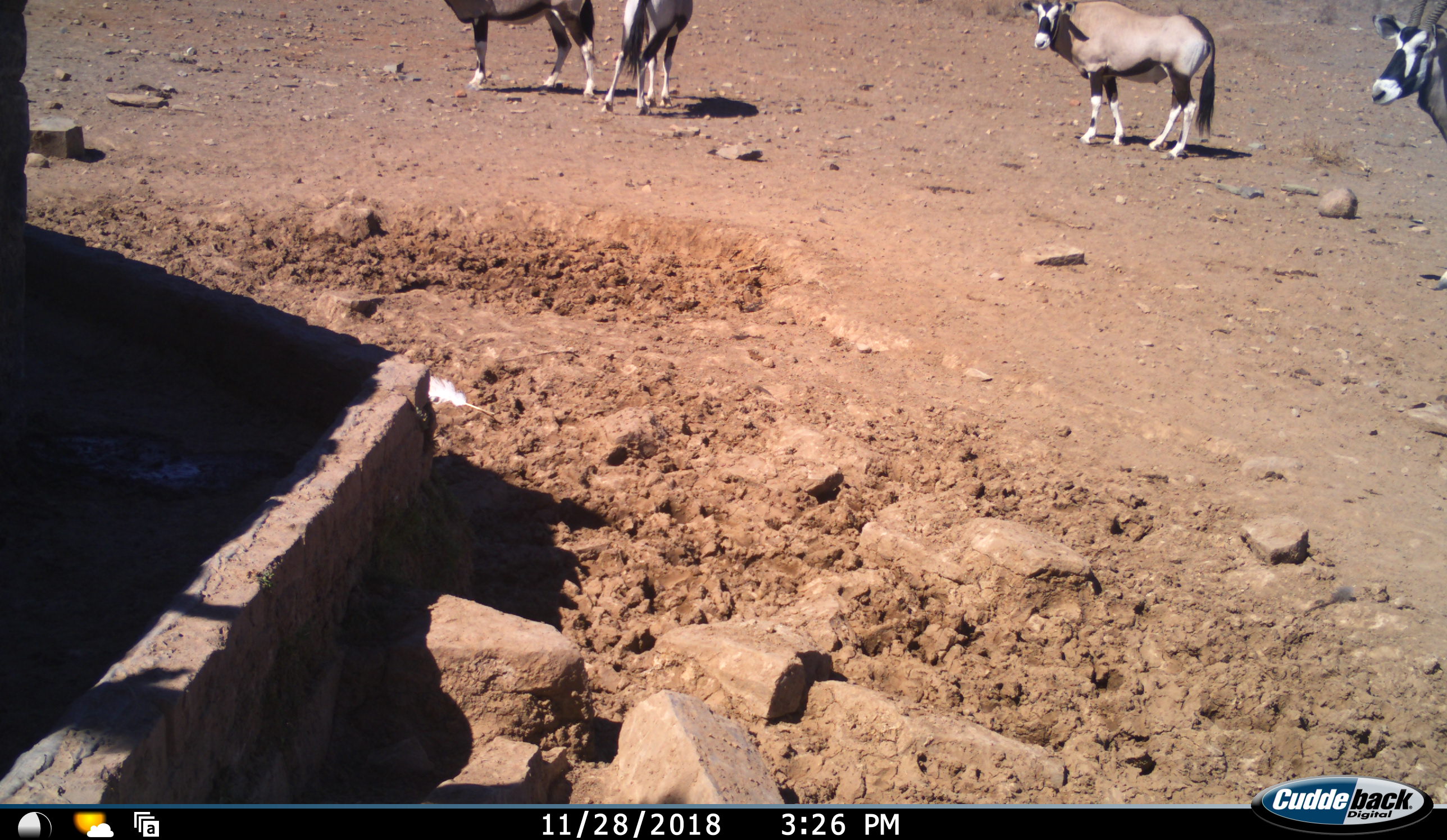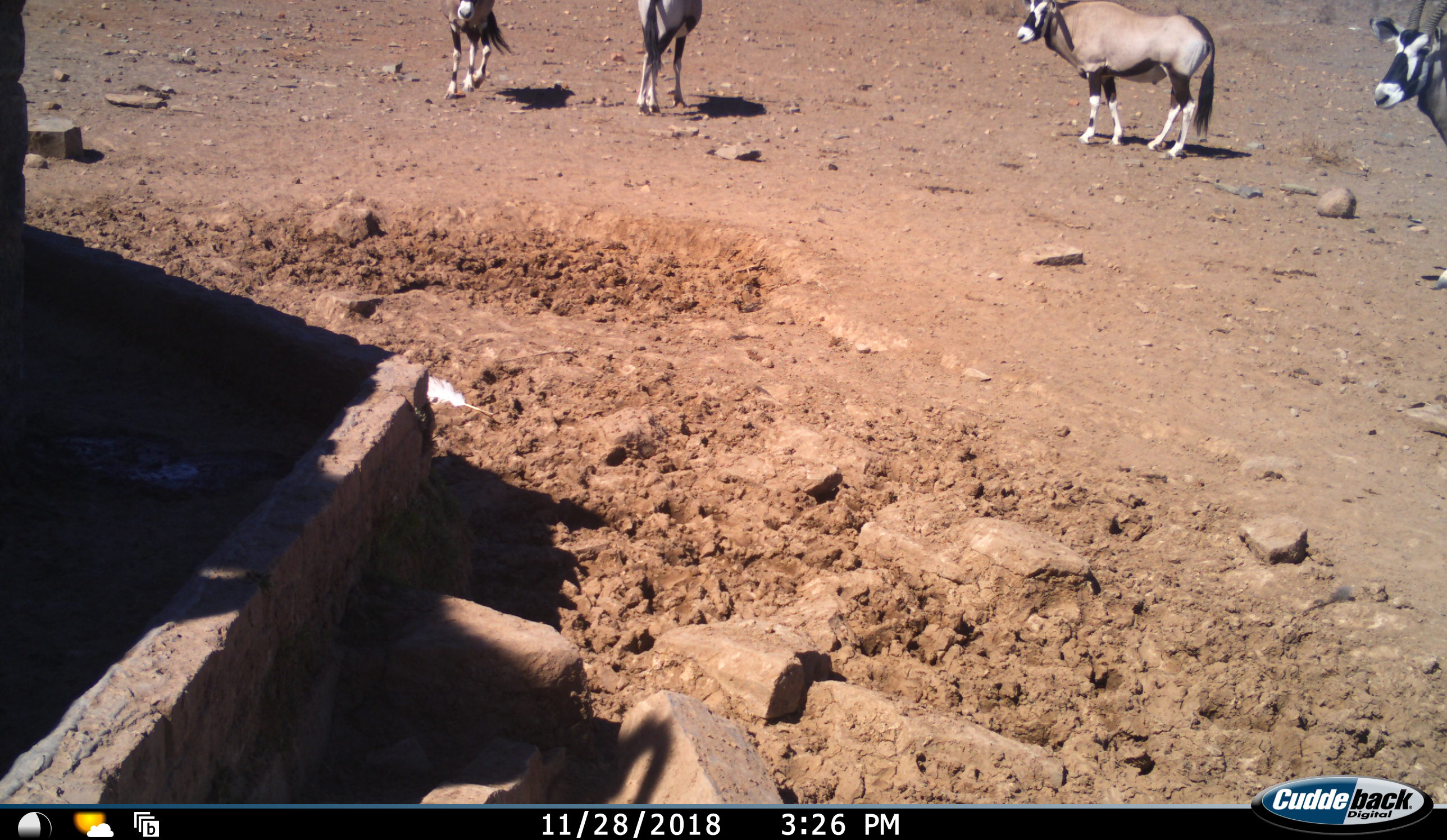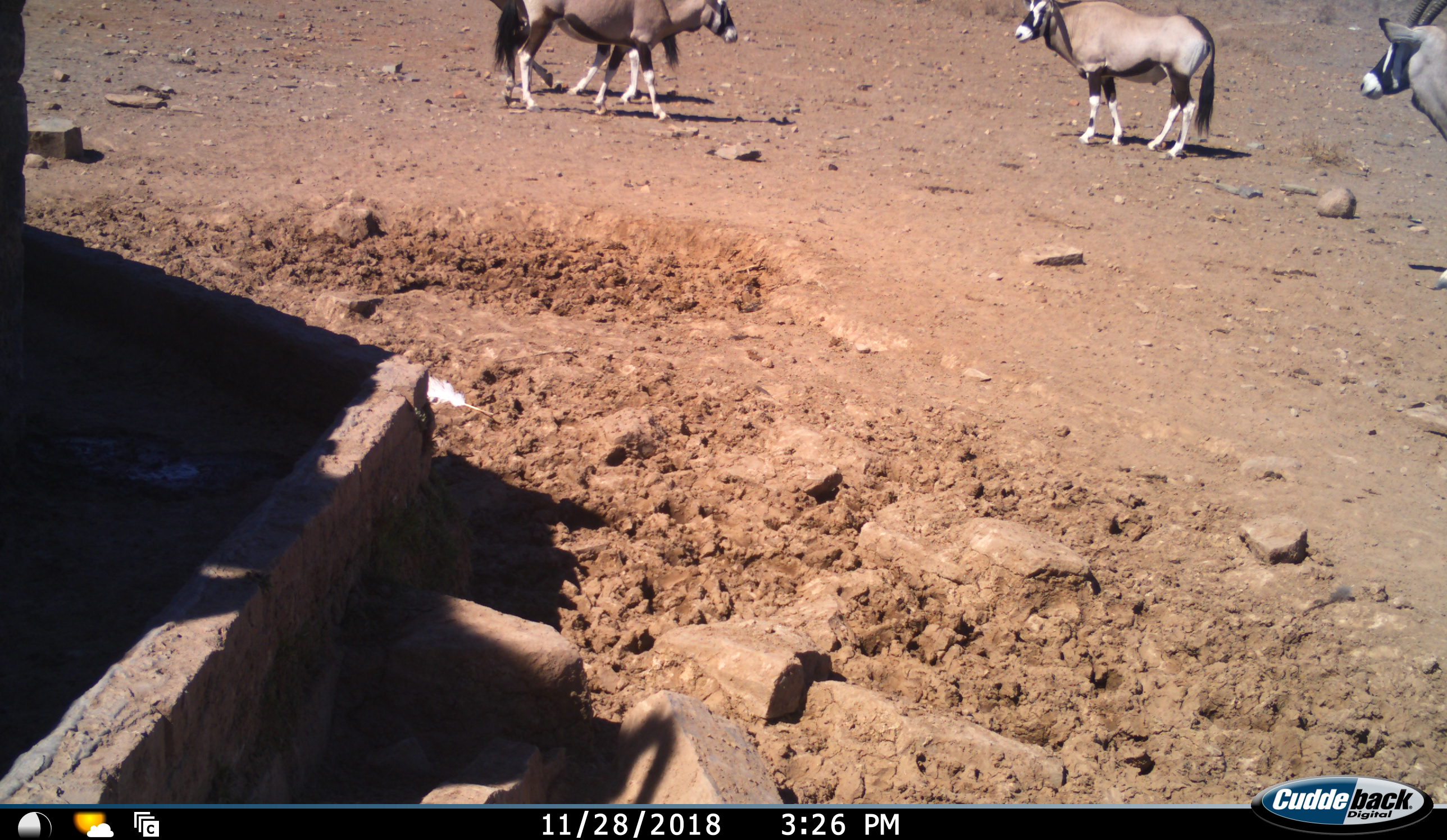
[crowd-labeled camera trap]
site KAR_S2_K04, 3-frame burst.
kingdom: Animalia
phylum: Chordata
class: Mammalia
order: Artiodactyla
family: Bovidae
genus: Oryx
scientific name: Oryx gazella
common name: gemsbok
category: oryx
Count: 4.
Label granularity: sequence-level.